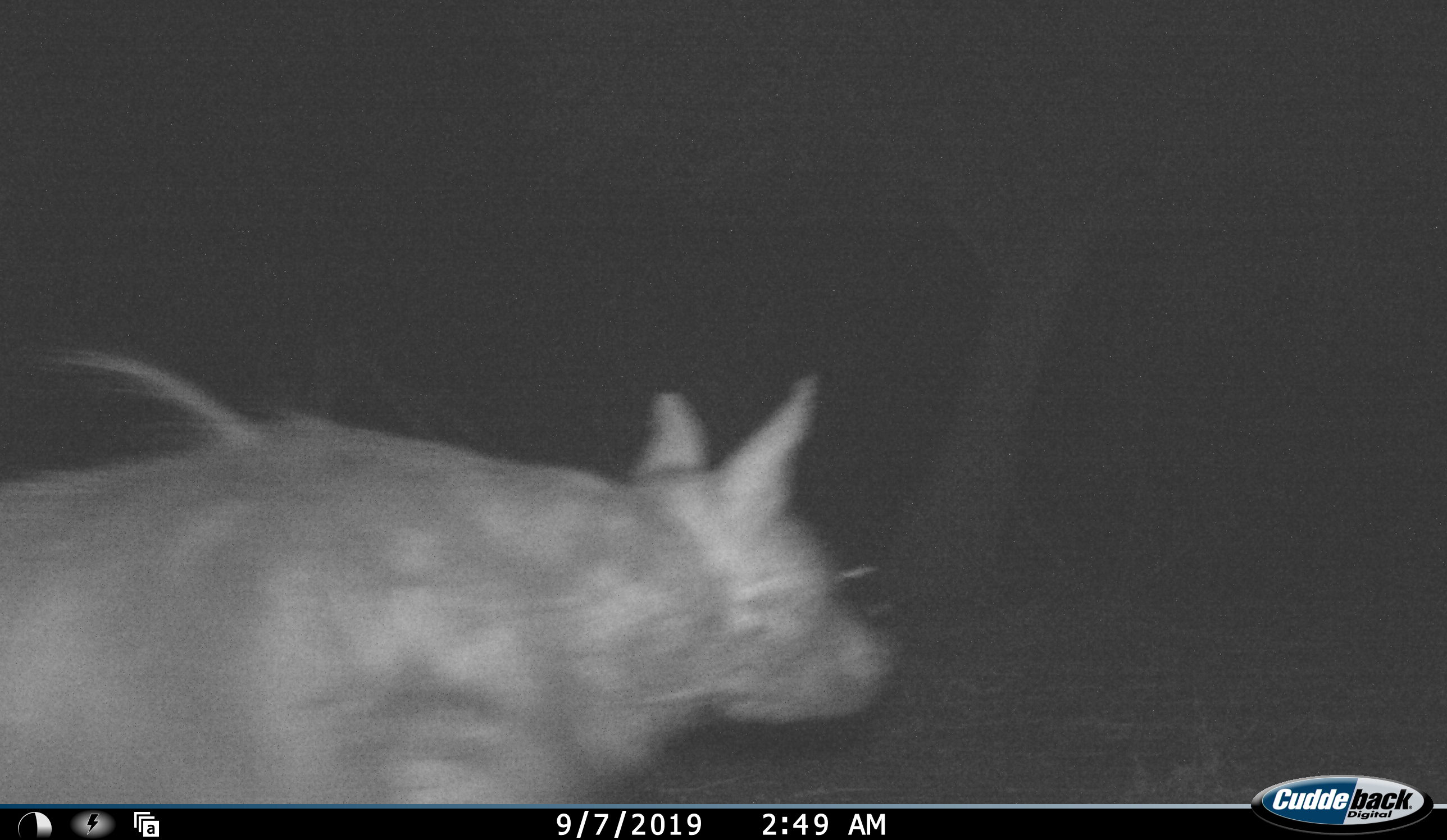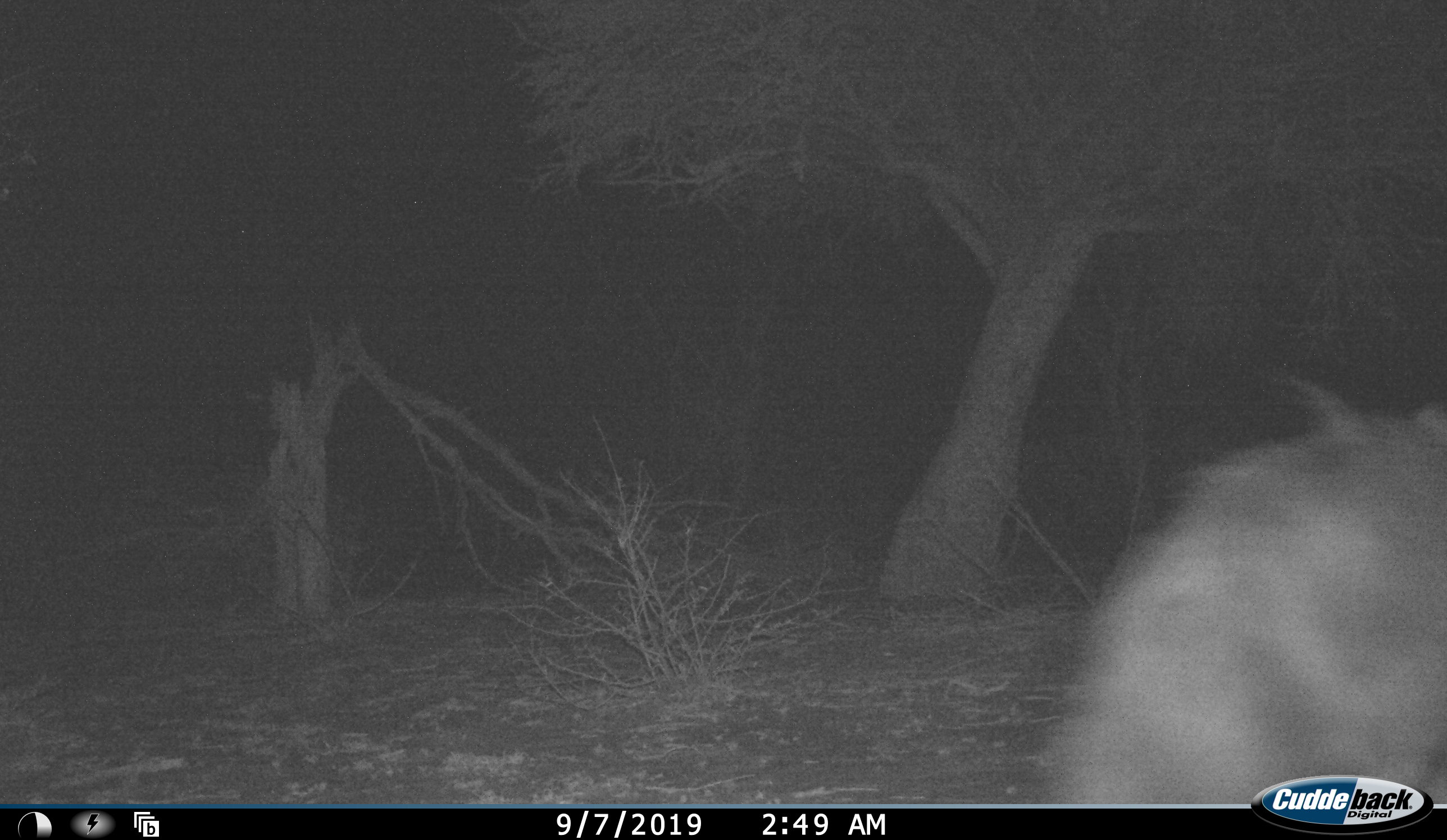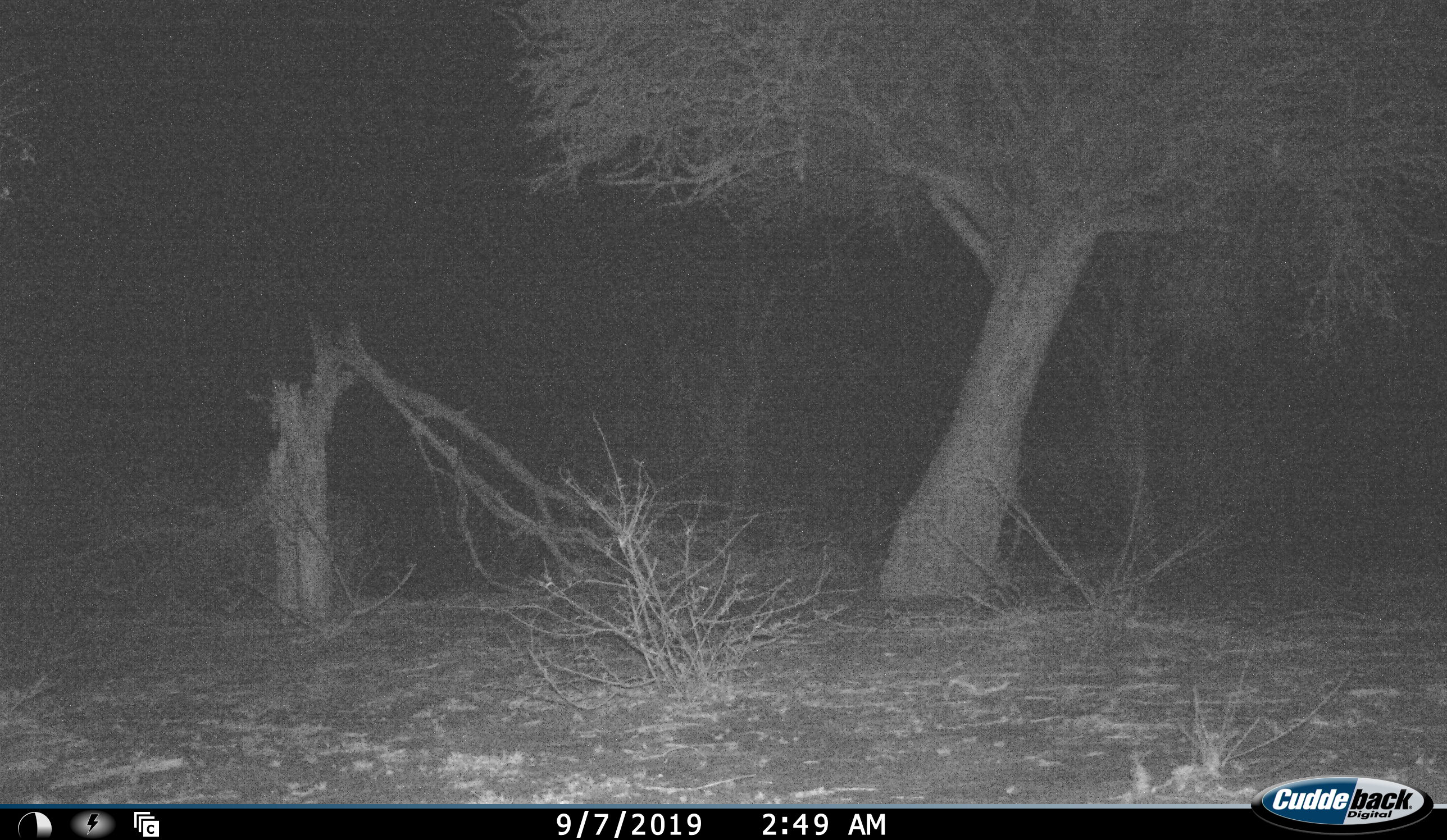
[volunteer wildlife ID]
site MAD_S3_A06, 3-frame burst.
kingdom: Animalia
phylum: Chordata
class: Mammalia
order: Carnivora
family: Hyaenidae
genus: Parahyaena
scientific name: Parahyaena brunnea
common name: brown hyena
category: hyenabrown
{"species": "hyenabrown (brown hyena) (Parahyaena brunnea)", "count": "1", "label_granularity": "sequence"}